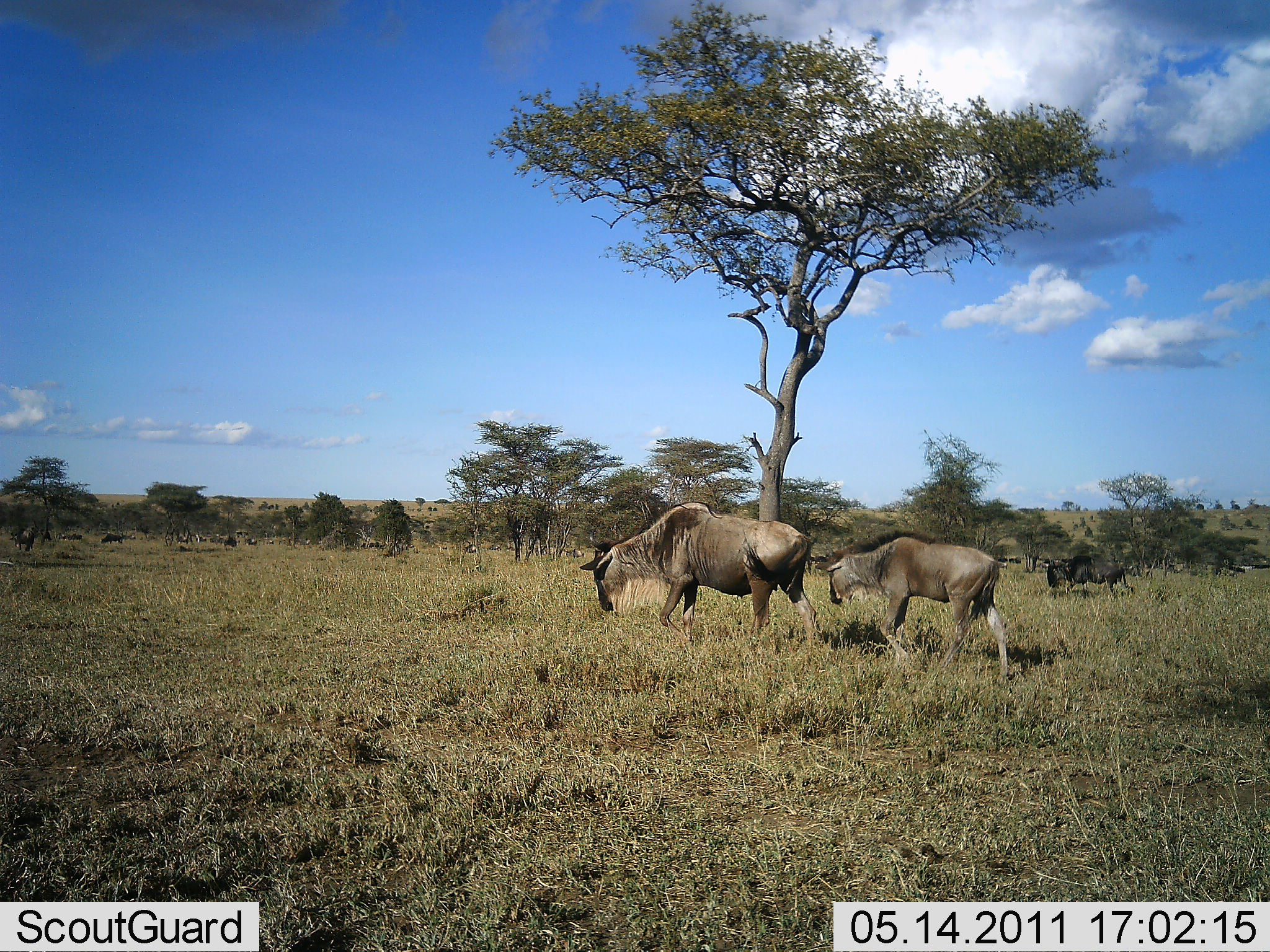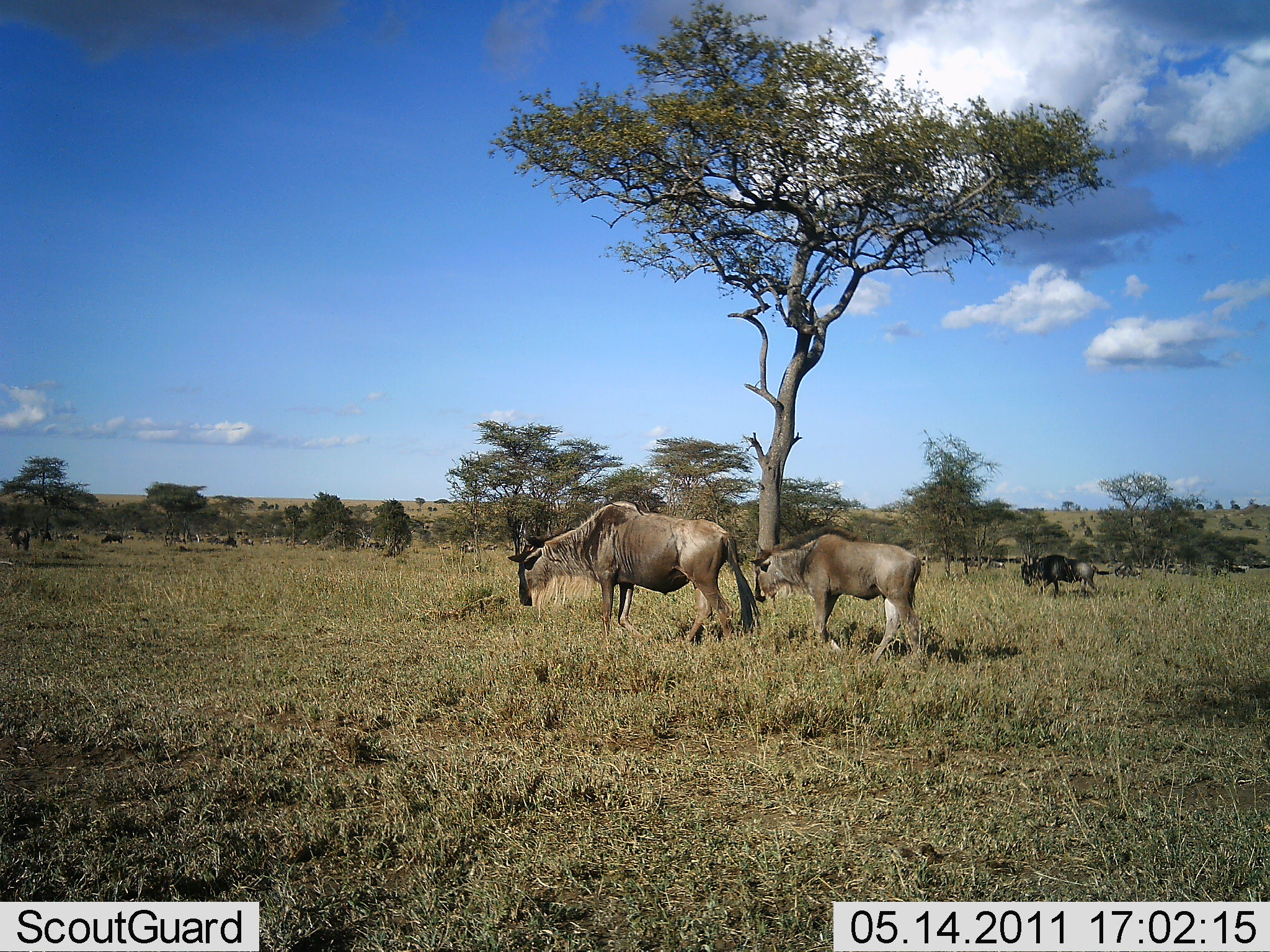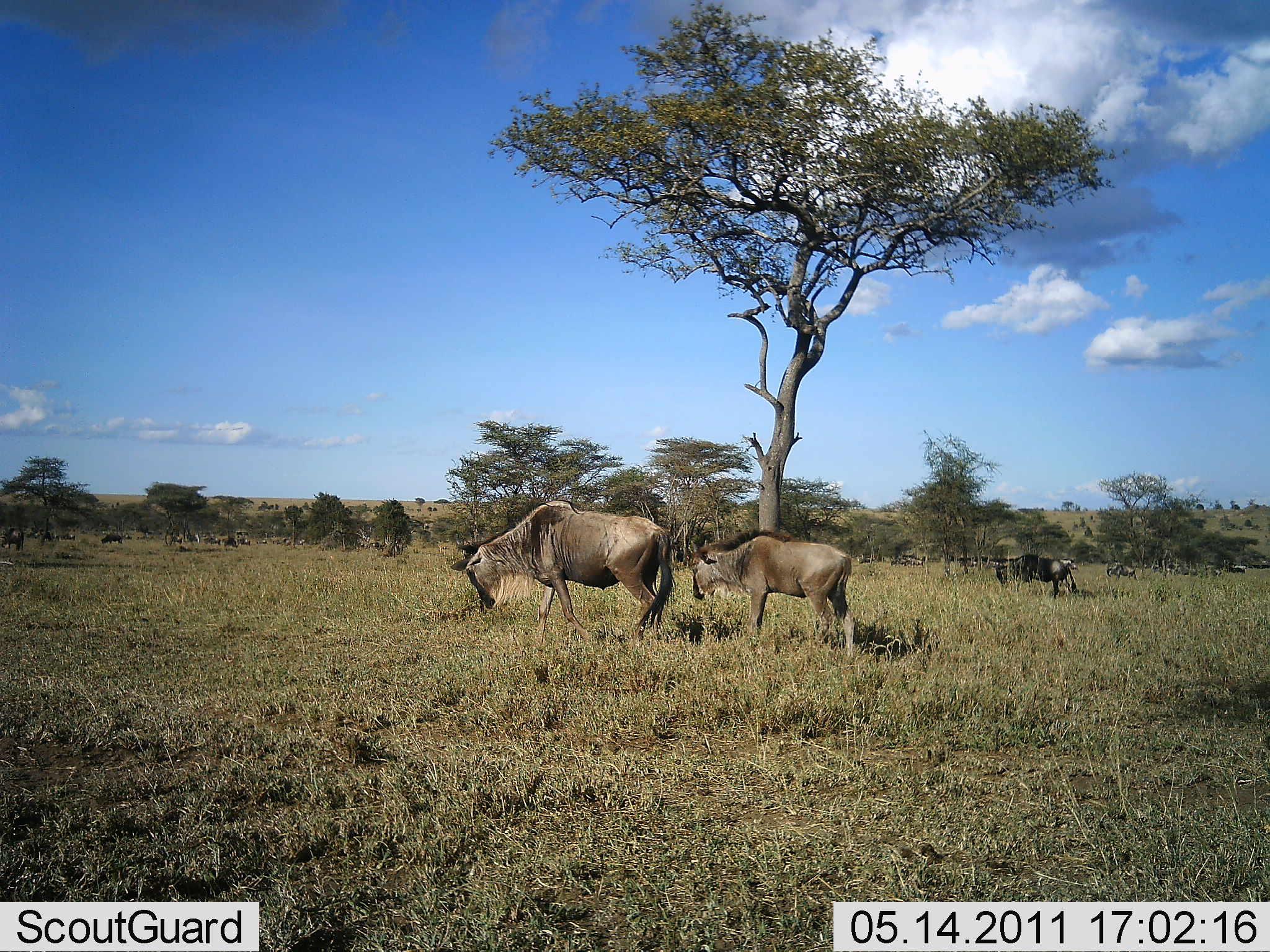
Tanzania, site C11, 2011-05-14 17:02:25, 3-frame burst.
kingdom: Animalia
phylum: Chordata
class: Mammalia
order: Artiodactyla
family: Bovidae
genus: Connochaetes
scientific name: Connochaetes taurinus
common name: blue wildebeest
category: wildebeest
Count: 11-50.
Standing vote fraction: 8%.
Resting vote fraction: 0%.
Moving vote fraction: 100%.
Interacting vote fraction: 0%.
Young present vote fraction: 38%.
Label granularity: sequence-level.